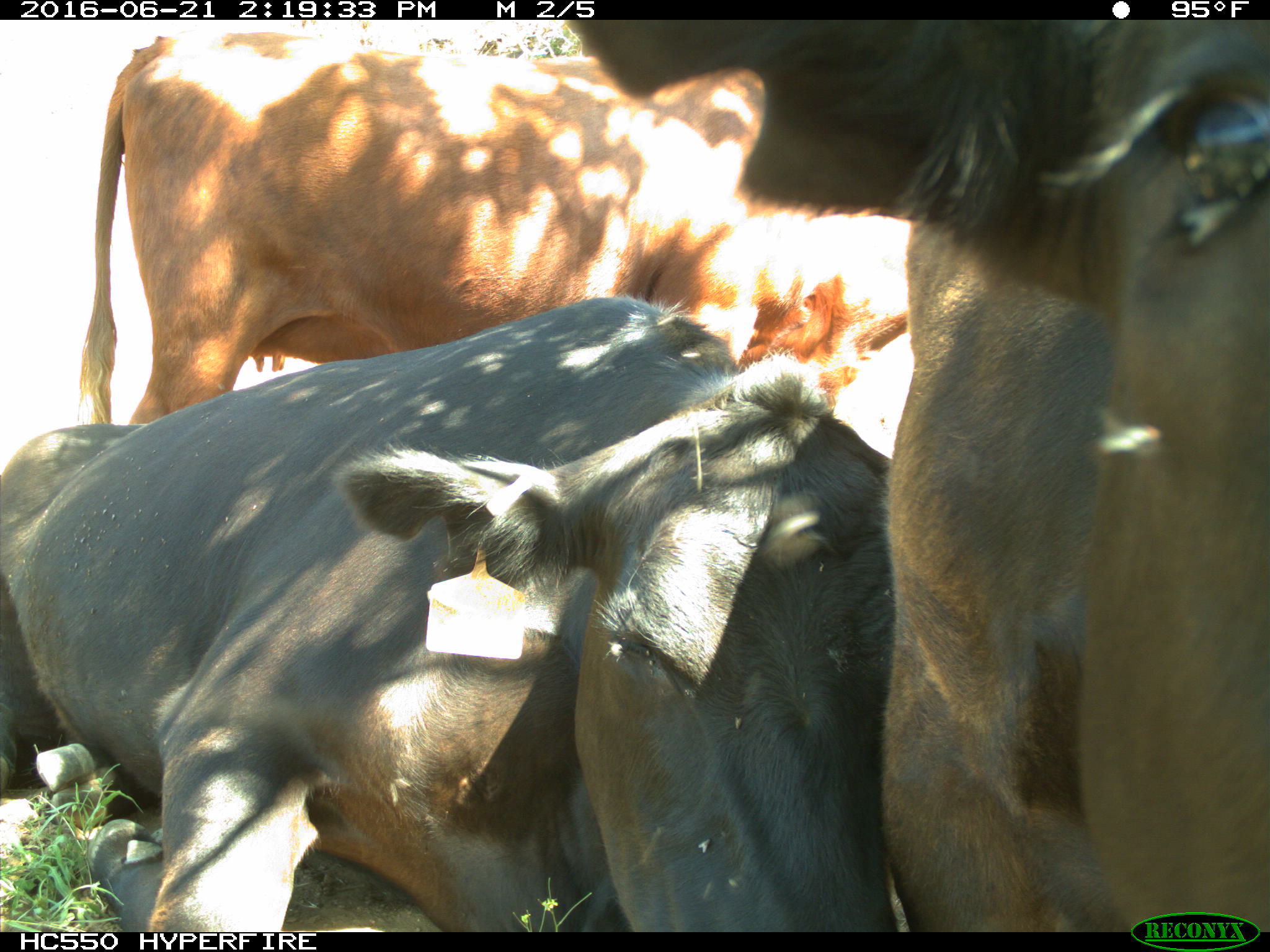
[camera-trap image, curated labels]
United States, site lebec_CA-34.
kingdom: Animalia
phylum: Chordata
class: Mammalia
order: Artiodactyla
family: Bovidae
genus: Bos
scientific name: Bos taurus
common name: domestic cow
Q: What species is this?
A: Bos taurus (domestic cow).